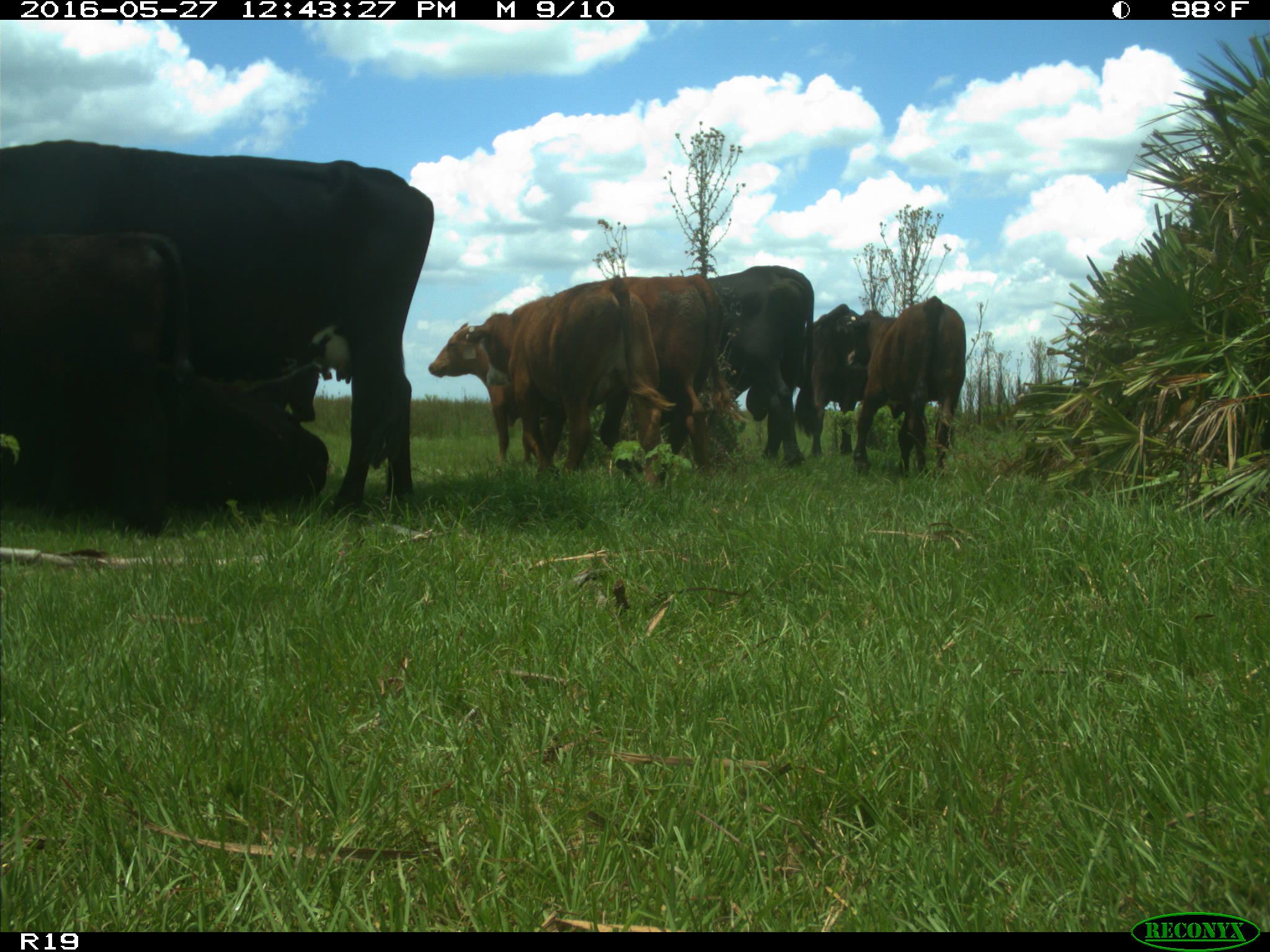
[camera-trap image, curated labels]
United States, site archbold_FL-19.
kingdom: Animalia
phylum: Chordata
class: Mammalia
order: Artiodactyla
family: Bovidae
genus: Bos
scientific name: Bos taurus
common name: domestic cow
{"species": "Bos taurus (domestic cow)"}